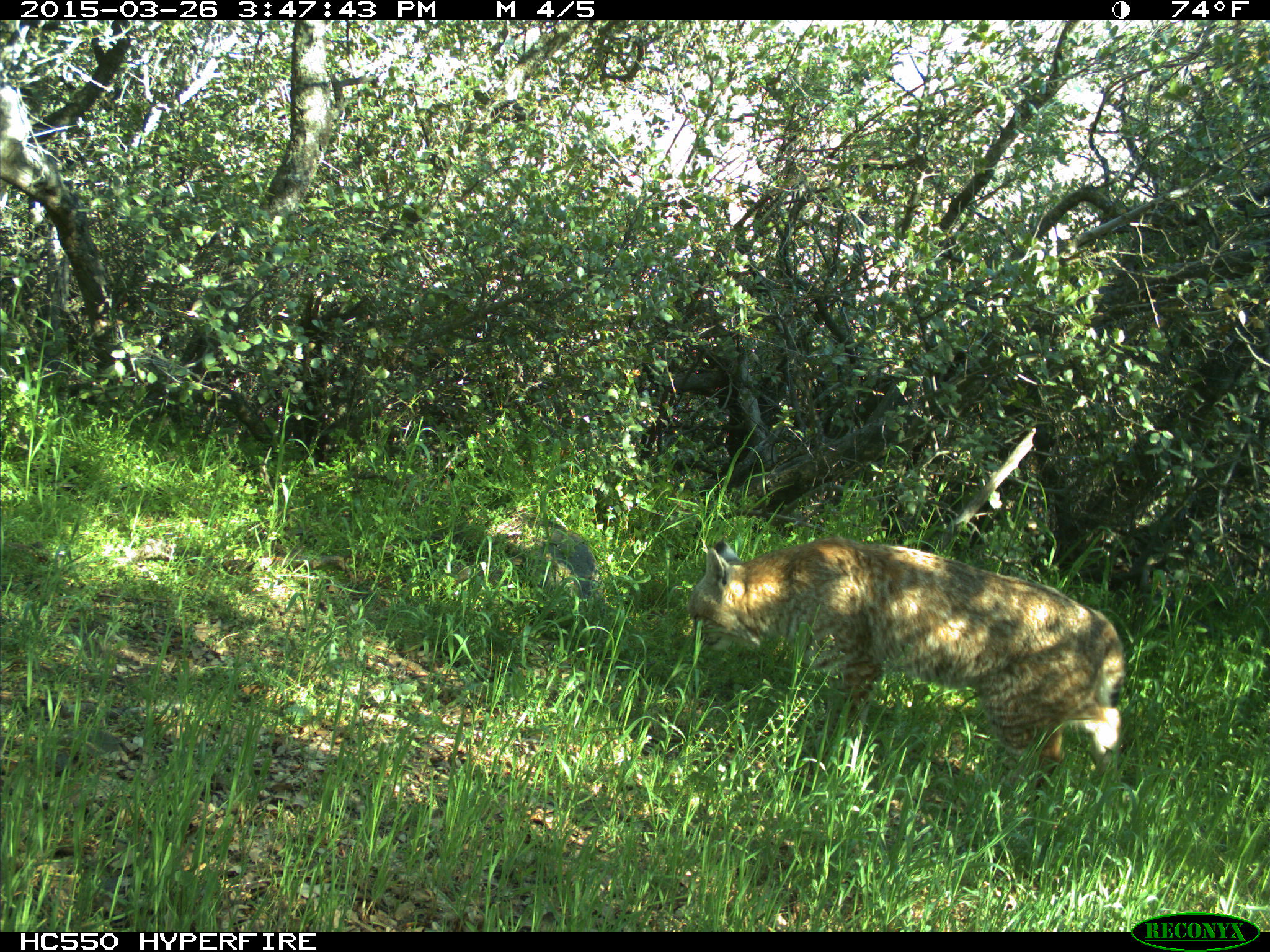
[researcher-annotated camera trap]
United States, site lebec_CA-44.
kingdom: Animalia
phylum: Chordata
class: Mammalia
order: Carnivora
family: Felidae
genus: Lynx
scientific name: Lynx rufus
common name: bobcat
Lynx rufus (bobcat).